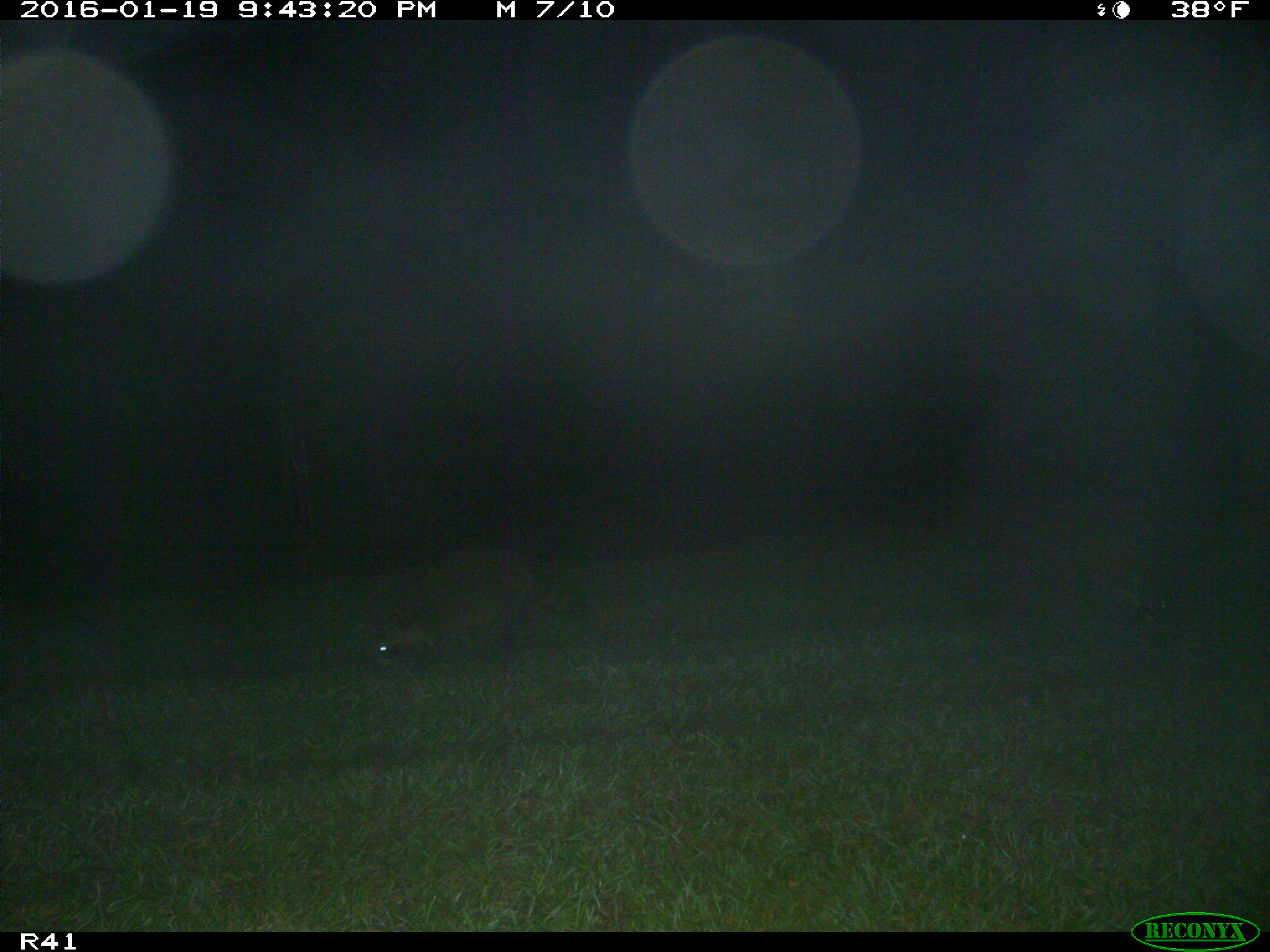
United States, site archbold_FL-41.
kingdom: Animalia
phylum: Chordata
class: Mammalia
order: Artiodactyla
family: Bovidae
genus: Bos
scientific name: Bos taurus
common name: domestic cow